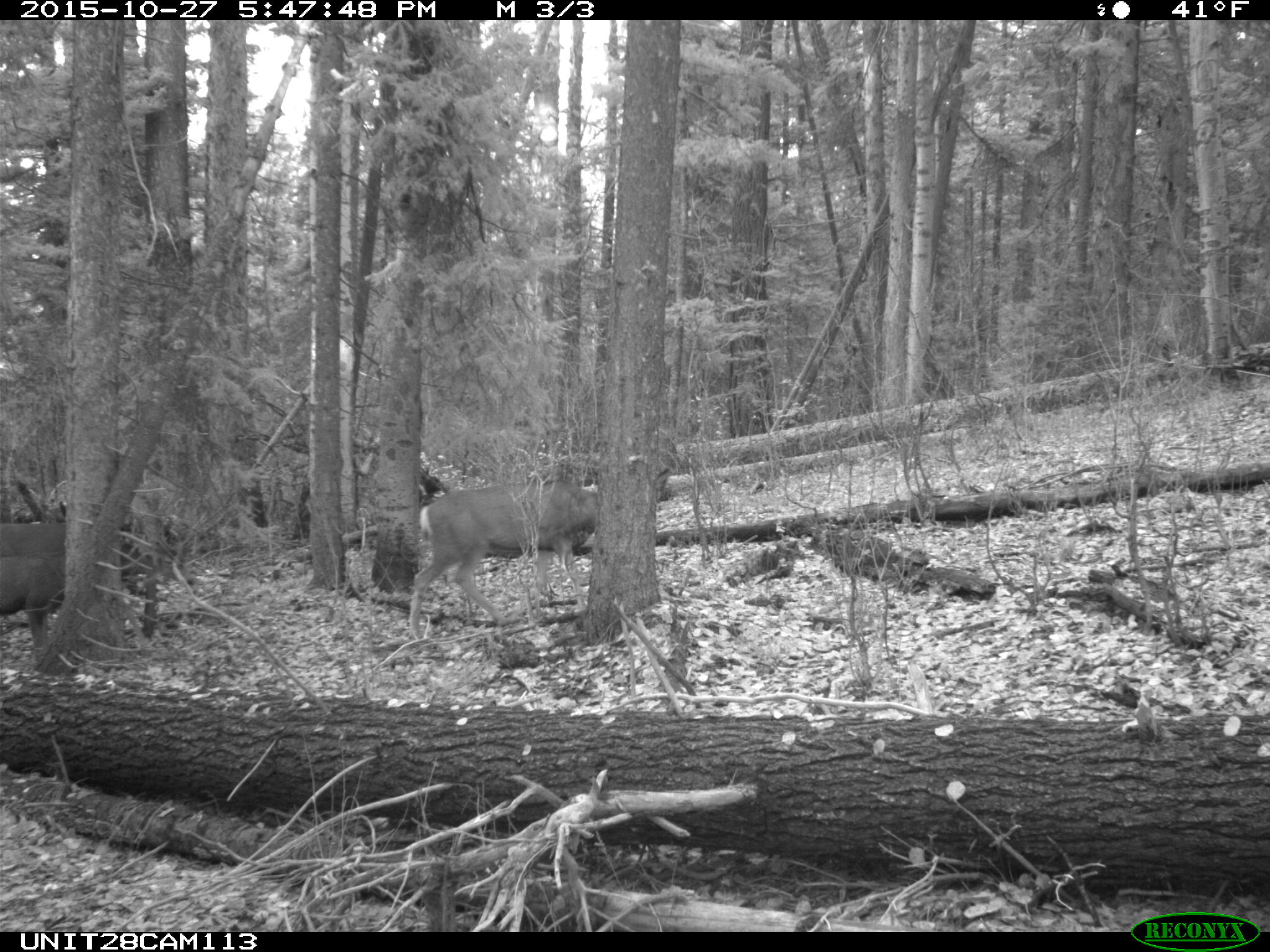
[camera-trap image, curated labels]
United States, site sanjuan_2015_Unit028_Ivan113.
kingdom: Animalia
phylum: Chordata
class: Mammalia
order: Artiodactyla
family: Cervidae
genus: Odocoileus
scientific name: Odocoileus hemionus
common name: mule deer